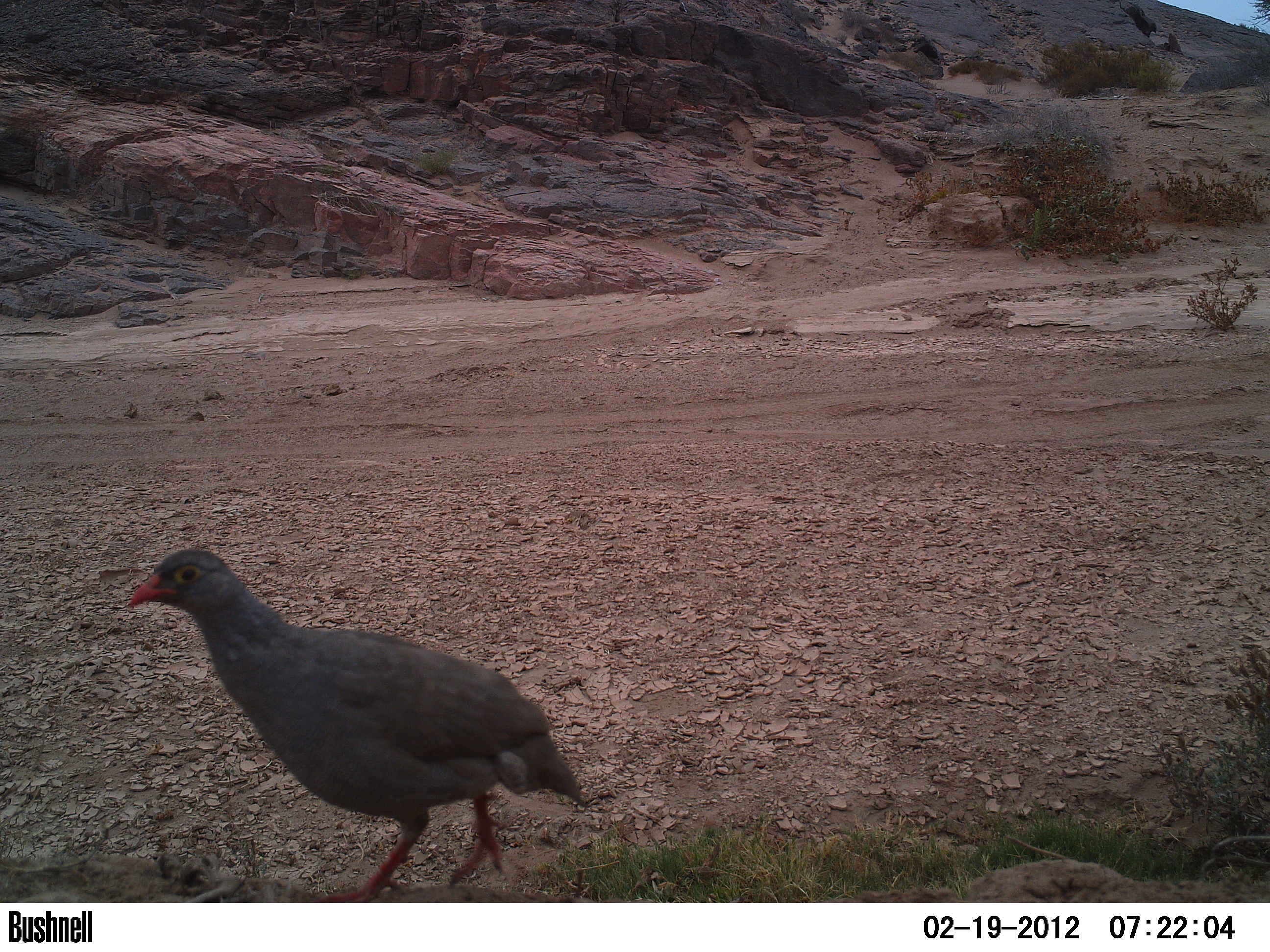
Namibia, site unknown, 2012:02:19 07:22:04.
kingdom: Animalia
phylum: Chordata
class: Aves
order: Galliformes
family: Phasianidae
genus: Francolinus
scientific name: Francolinus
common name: francolins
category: cn-francolins